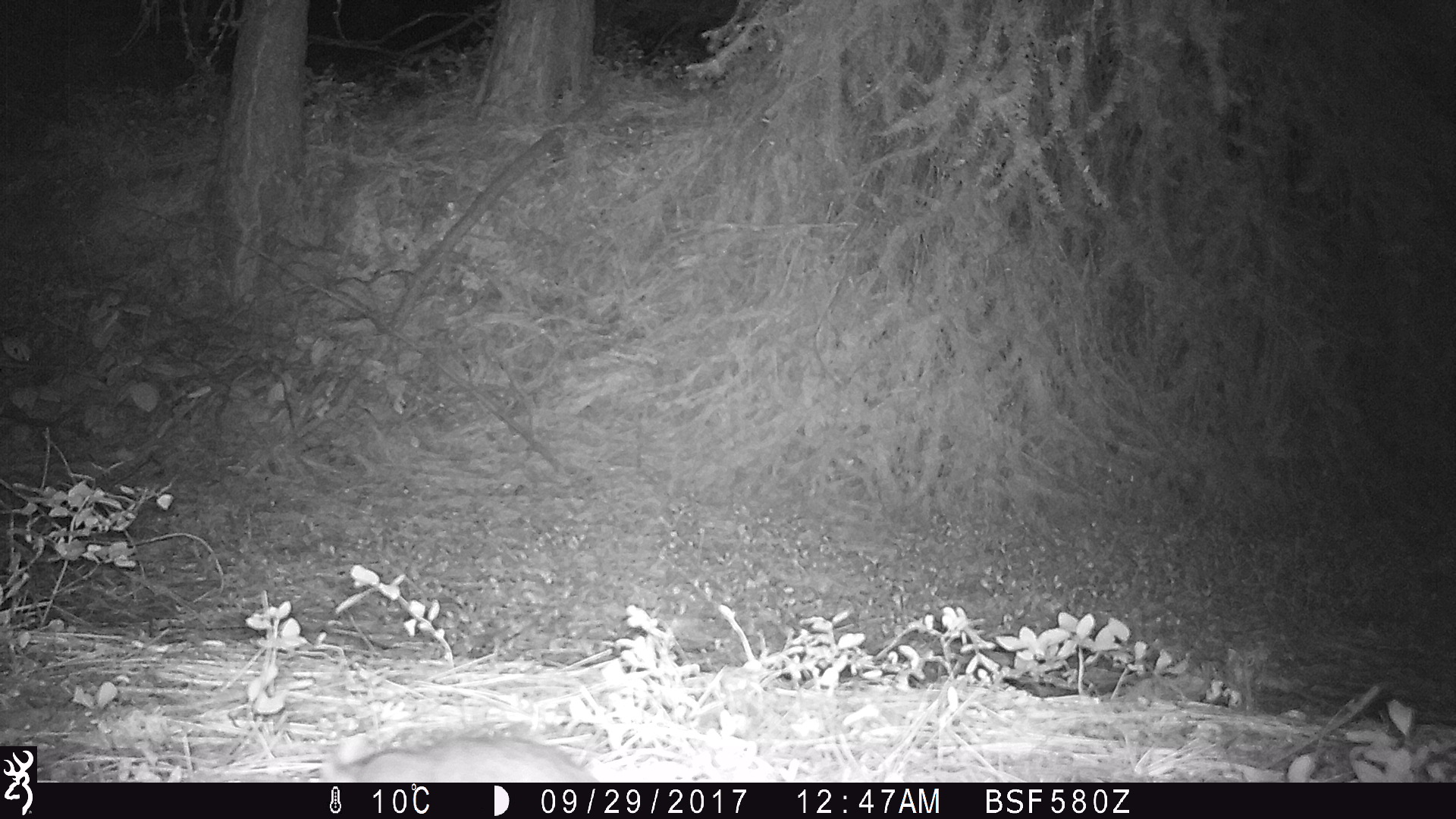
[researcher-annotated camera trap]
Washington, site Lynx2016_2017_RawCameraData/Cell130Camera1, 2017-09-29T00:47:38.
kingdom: Animalia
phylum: Chordata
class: Mammalia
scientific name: Mammalia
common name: small mammal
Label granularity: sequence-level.